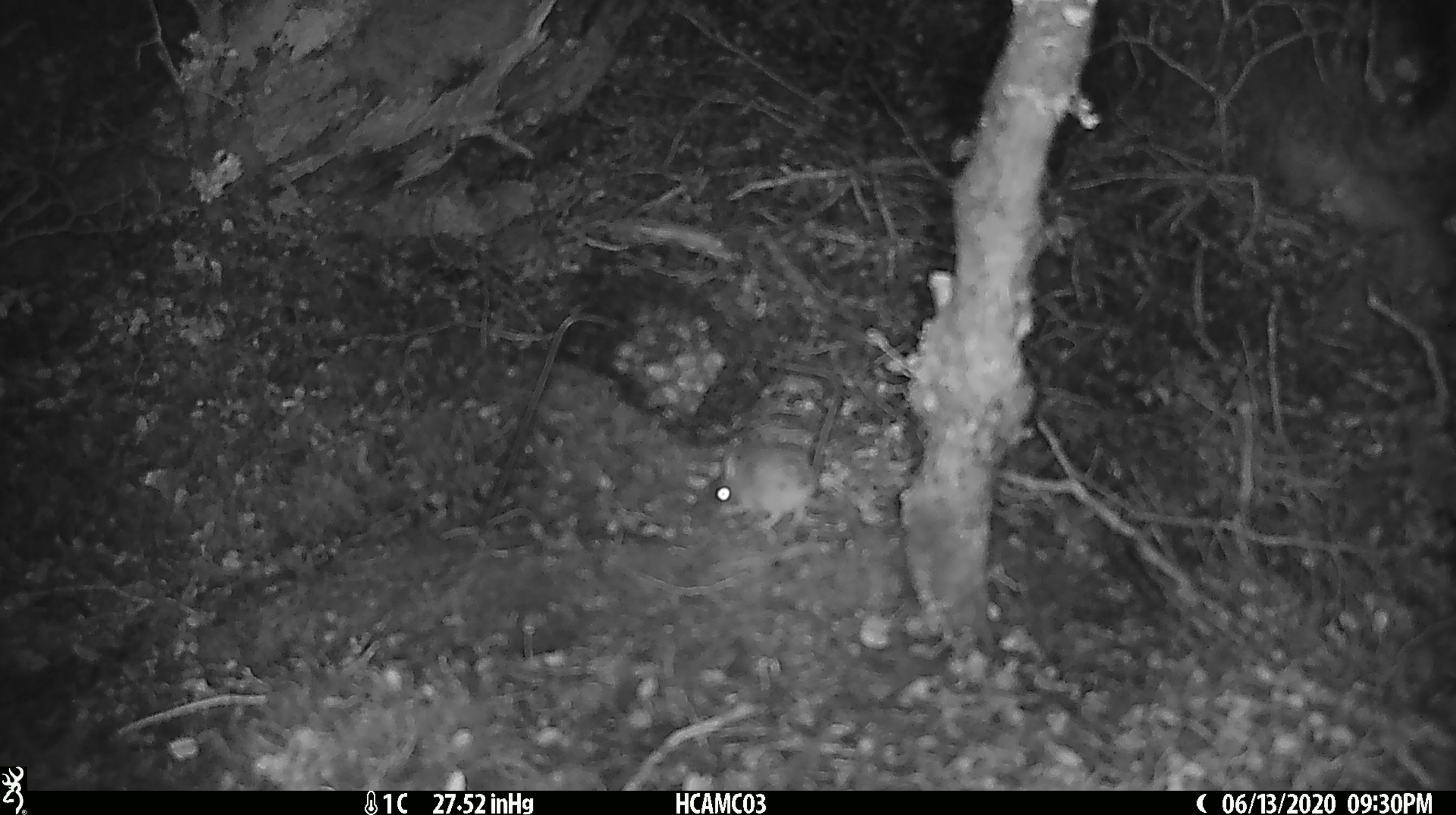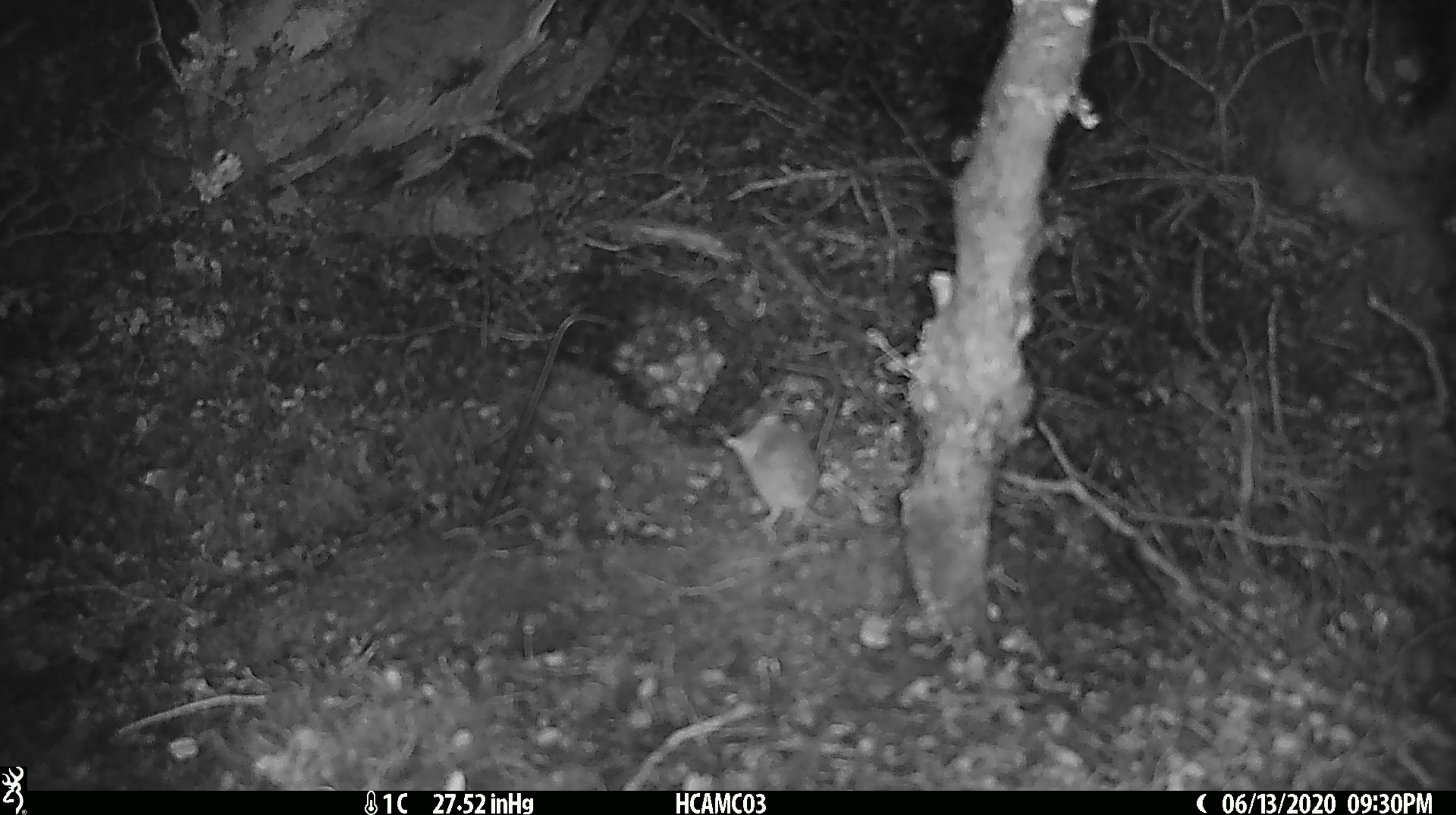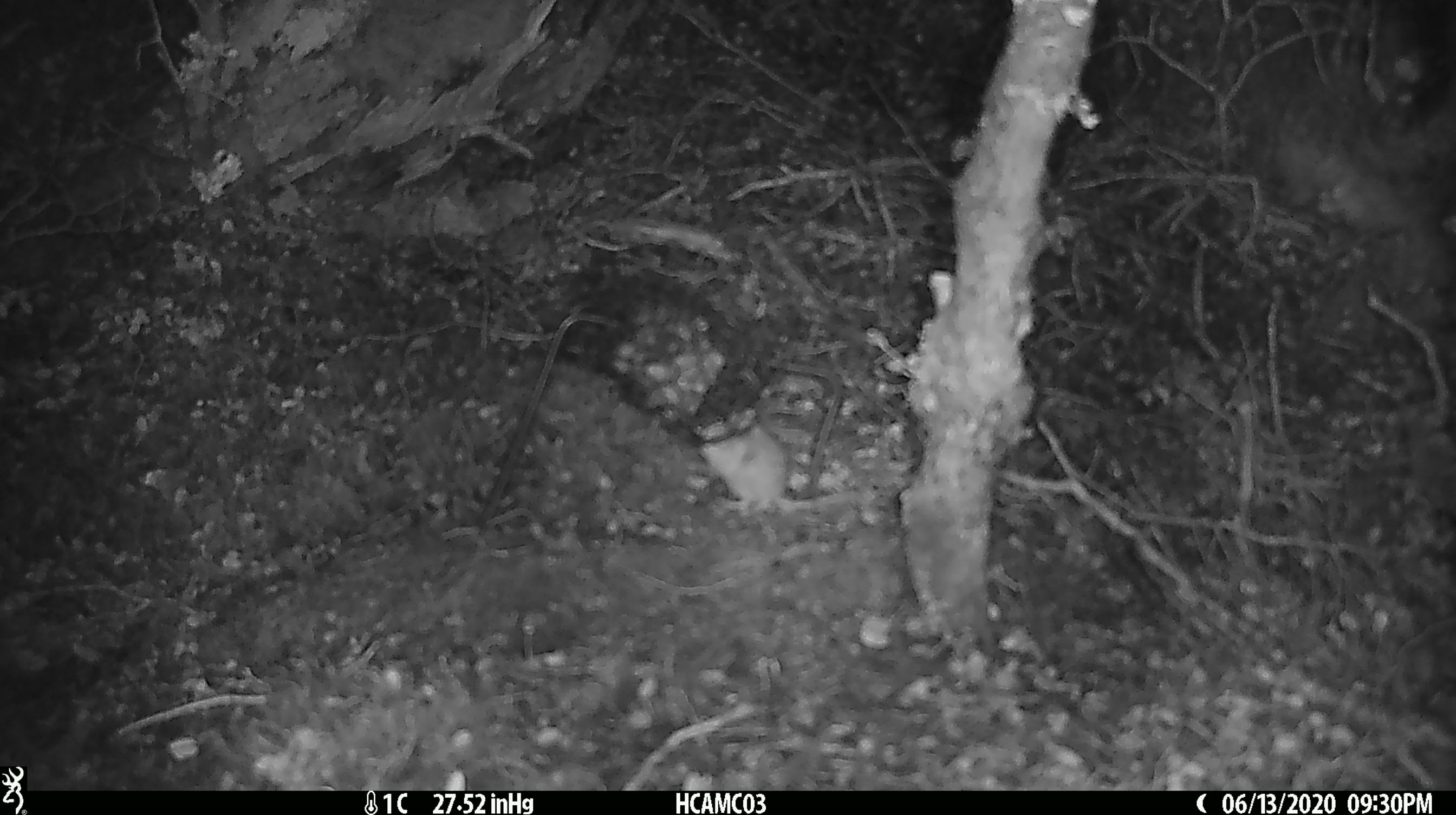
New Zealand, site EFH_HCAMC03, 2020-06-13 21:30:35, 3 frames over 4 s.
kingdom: Animalia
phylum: Chordata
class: Mammalia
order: Rodentia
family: Muridae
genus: Mus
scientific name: Mus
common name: mouse